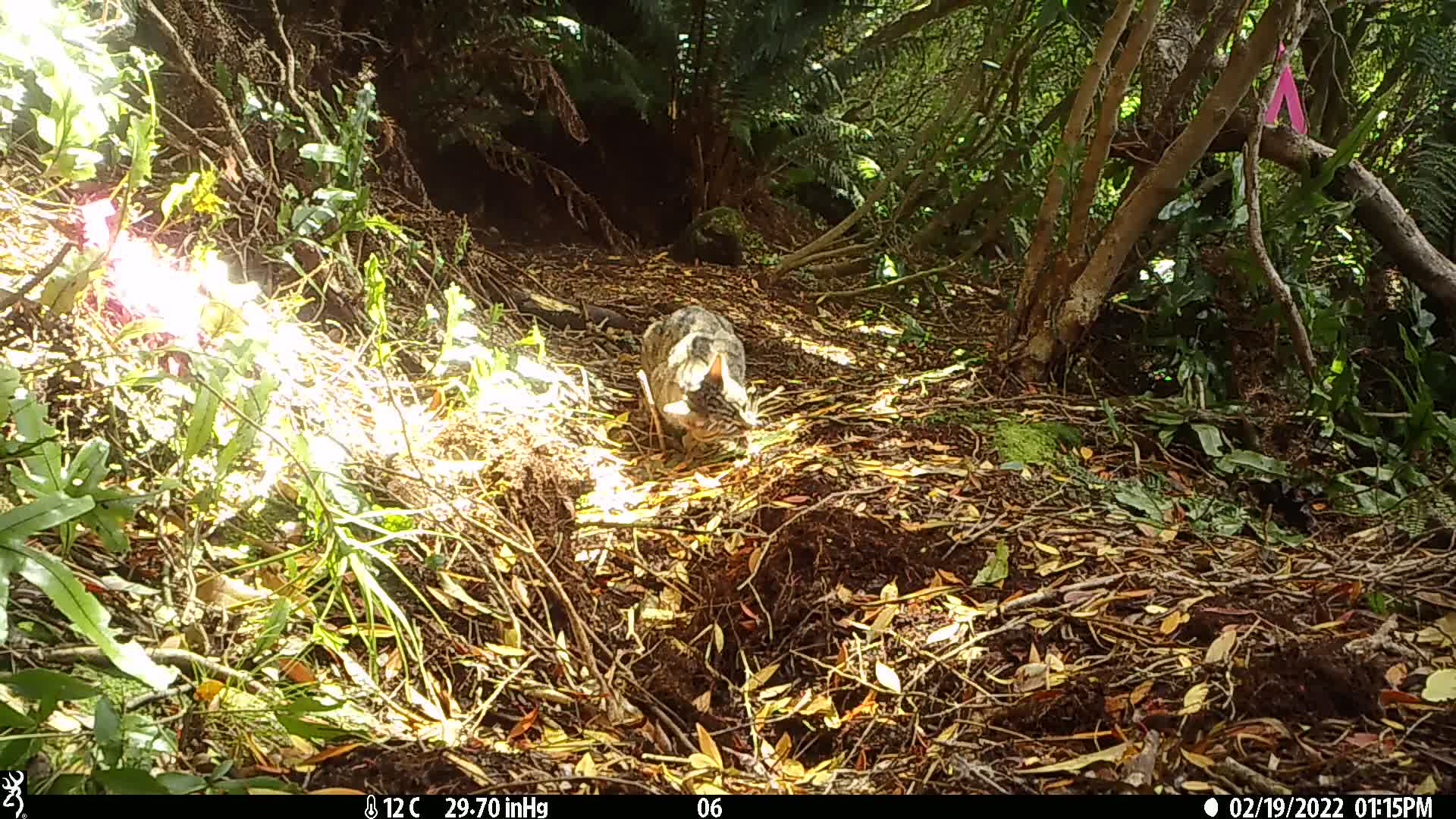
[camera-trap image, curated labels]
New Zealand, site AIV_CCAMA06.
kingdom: Animalia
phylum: Chordata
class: Mammalia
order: Carnivora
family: Felidae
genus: Felis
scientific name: Felis catus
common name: domestic cat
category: cat